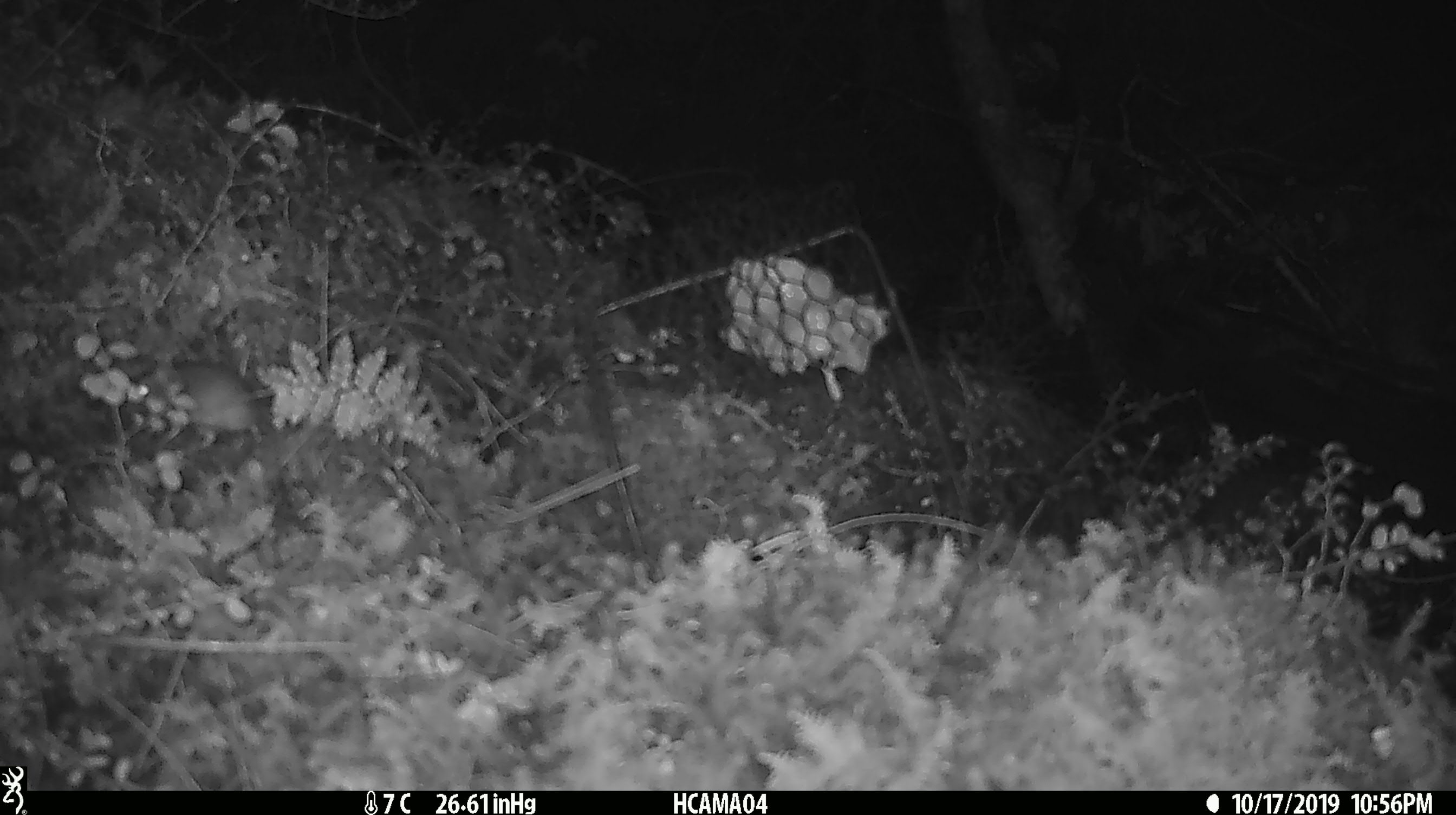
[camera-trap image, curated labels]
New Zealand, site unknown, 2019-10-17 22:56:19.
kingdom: Animalia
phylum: Chordata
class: Mammalia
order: Rodentia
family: Muridae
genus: Mus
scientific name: Mus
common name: mouse